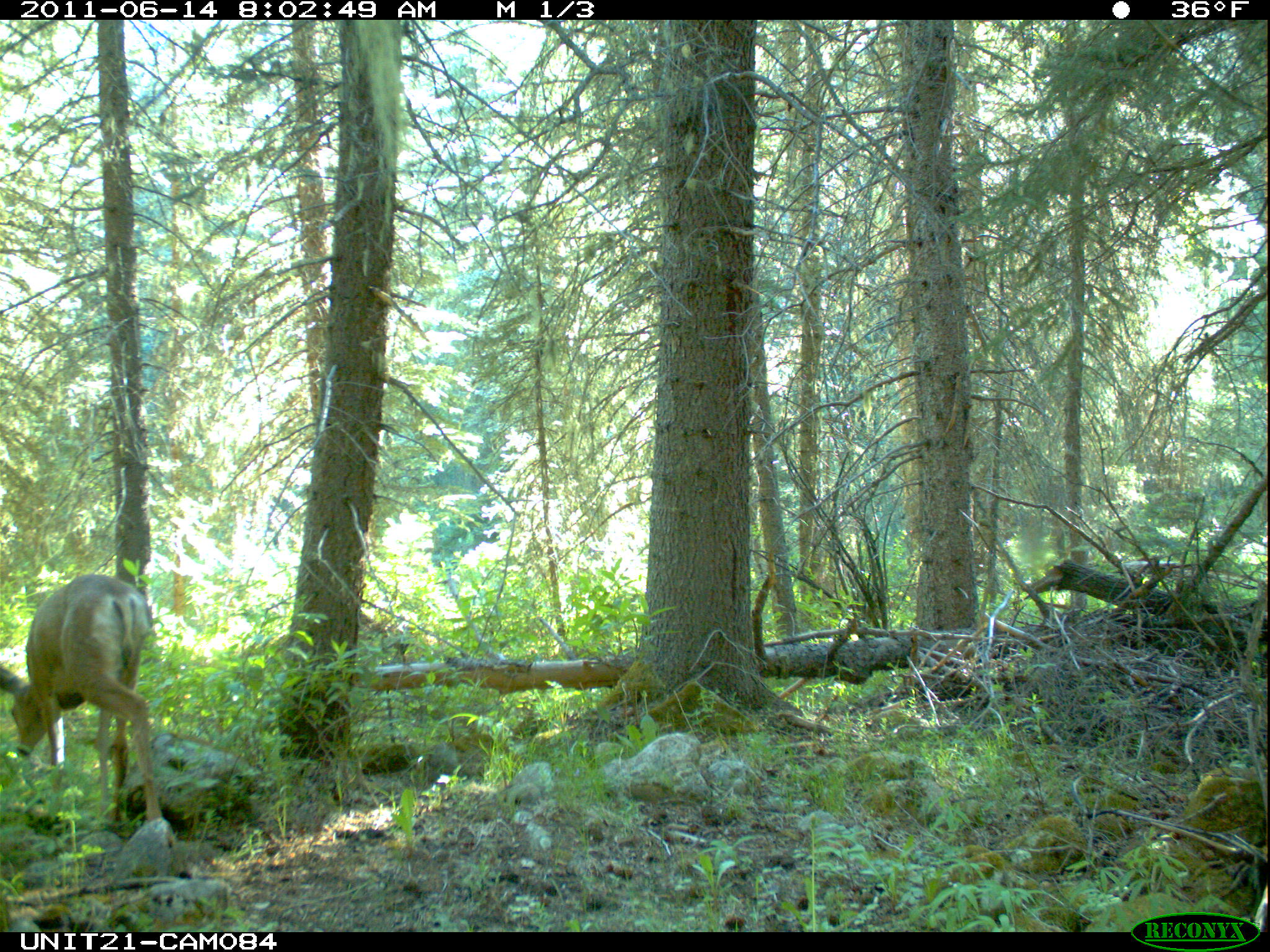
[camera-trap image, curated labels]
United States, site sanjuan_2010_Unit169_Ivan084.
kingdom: Animalia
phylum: Chordata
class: Mammalia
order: Artiodactyla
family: Cervidae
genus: Odocoileus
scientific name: Odocoileus hemionus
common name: mule deer